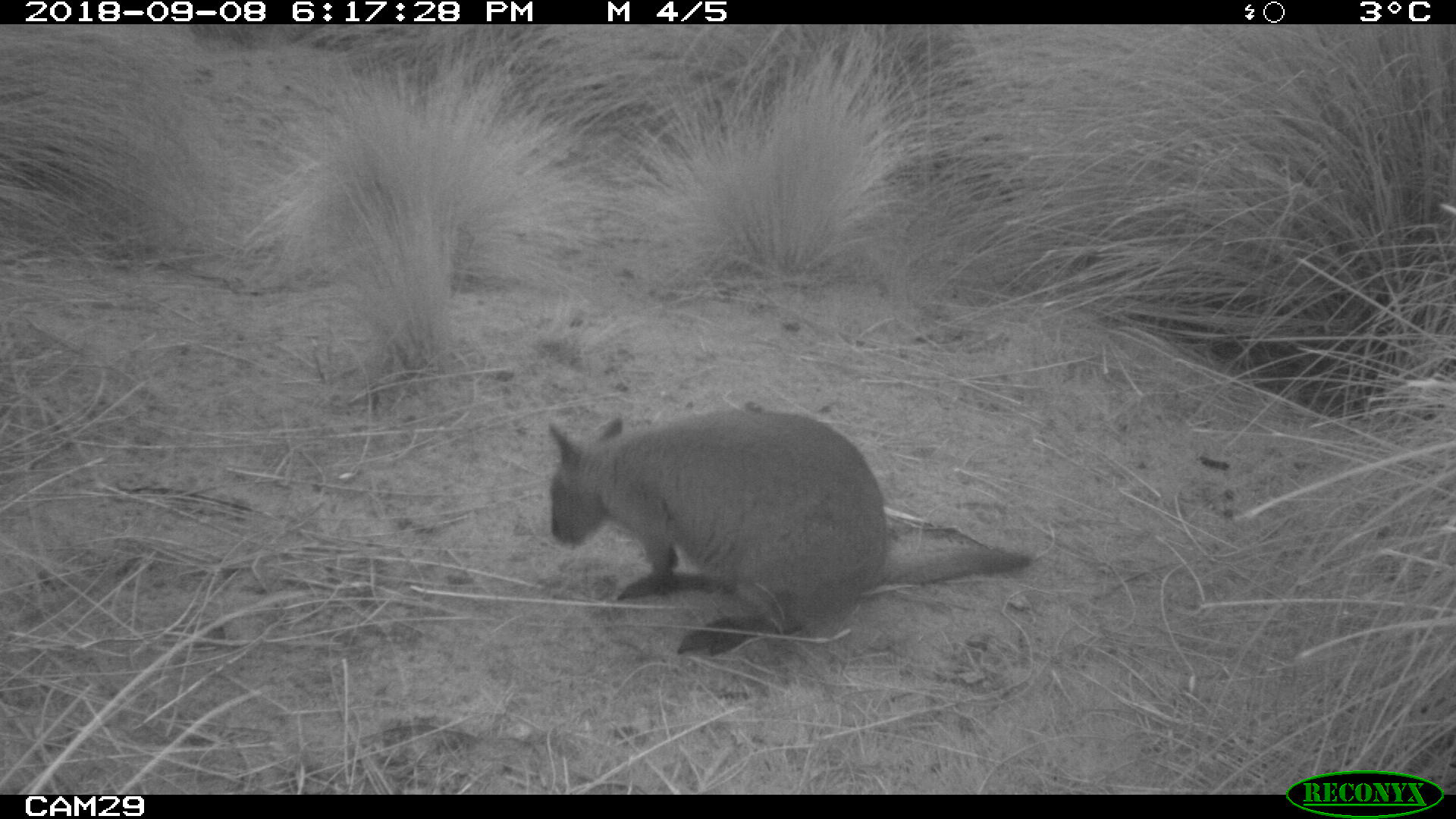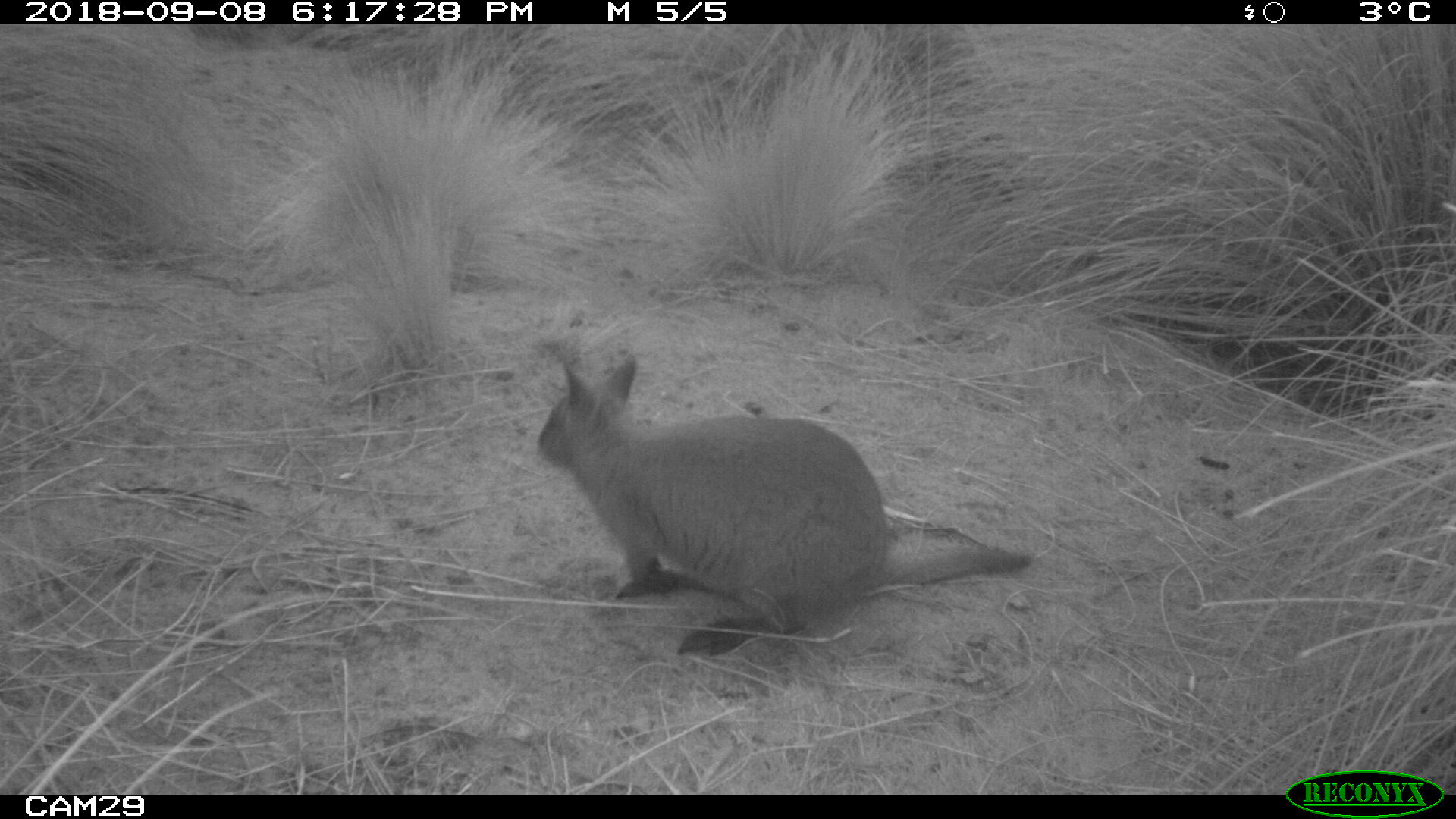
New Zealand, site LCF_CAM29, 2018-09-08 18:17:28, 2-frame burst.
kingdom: Animalia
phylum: Chordata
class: Mammalia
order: Diprotodontia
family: Macropodidae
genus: Notamacropus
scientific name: Notamacropus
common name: wallaby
Wallaby (Notamacropus).